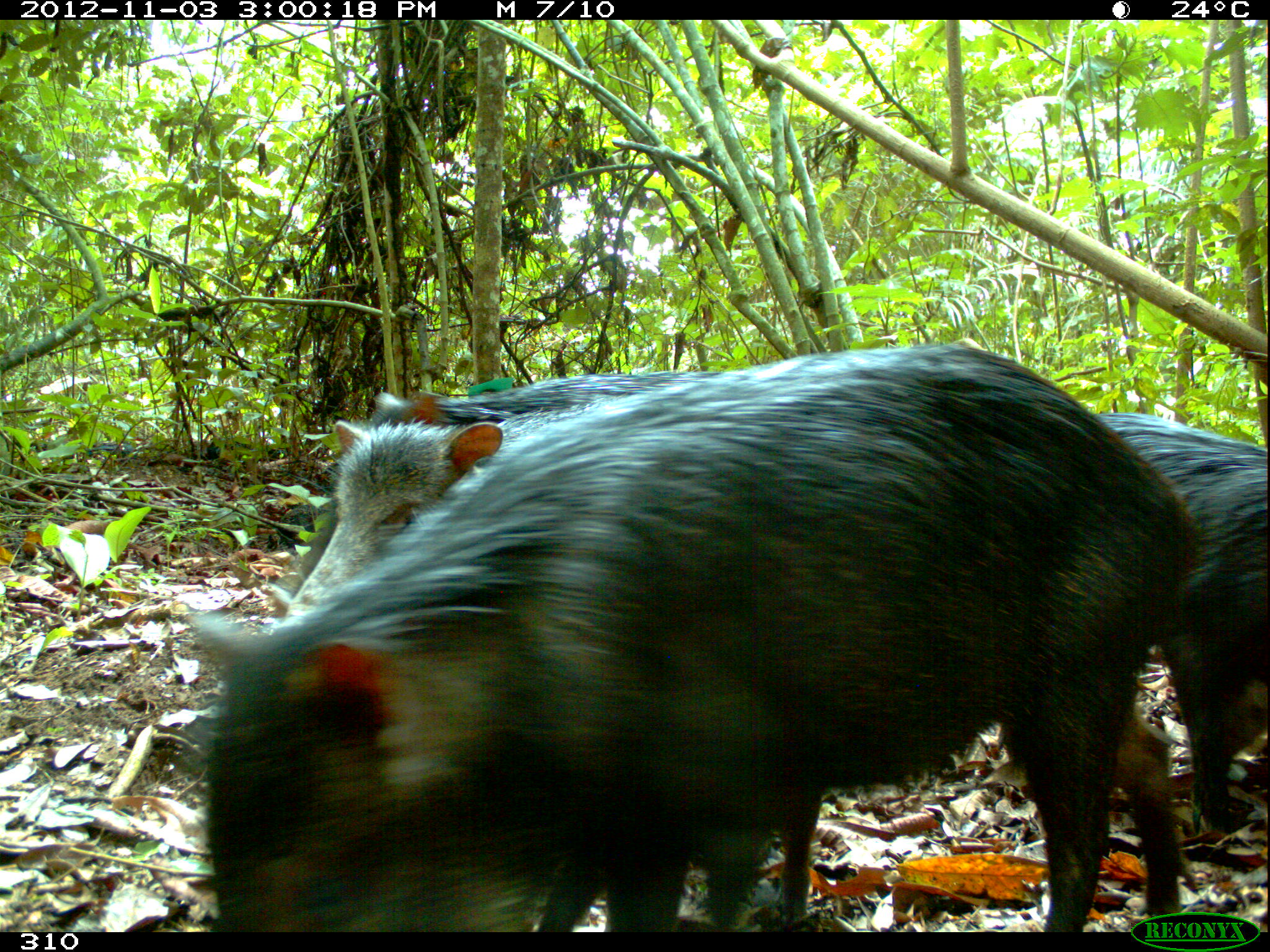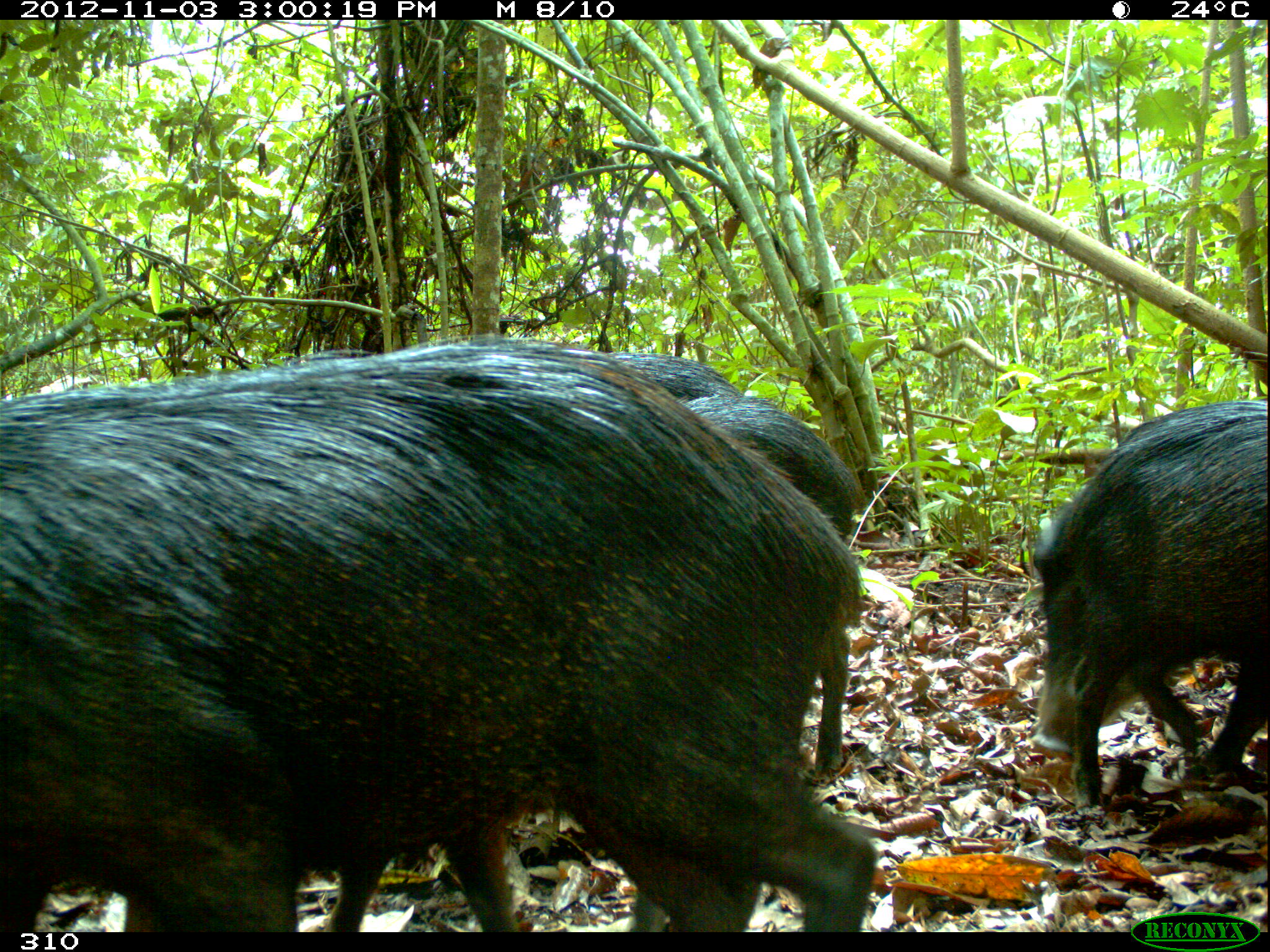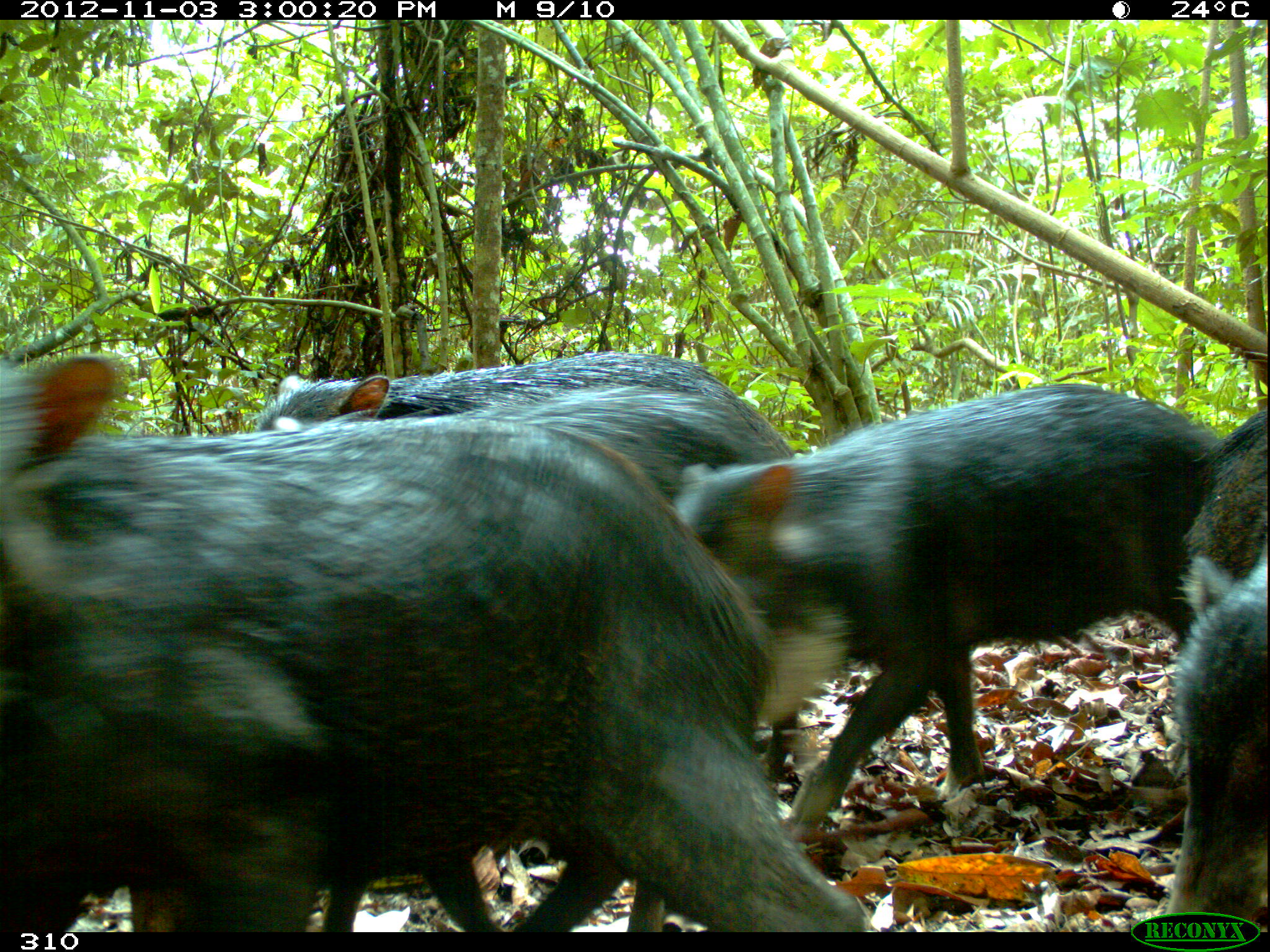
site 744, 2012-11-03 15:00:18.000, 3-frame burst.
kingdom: Animalia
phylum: Chordata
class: Mammalia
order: Artiodactyla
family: Tayassuidae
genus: Tayassu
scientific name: Tayassu pecari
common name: white-lipped peccary